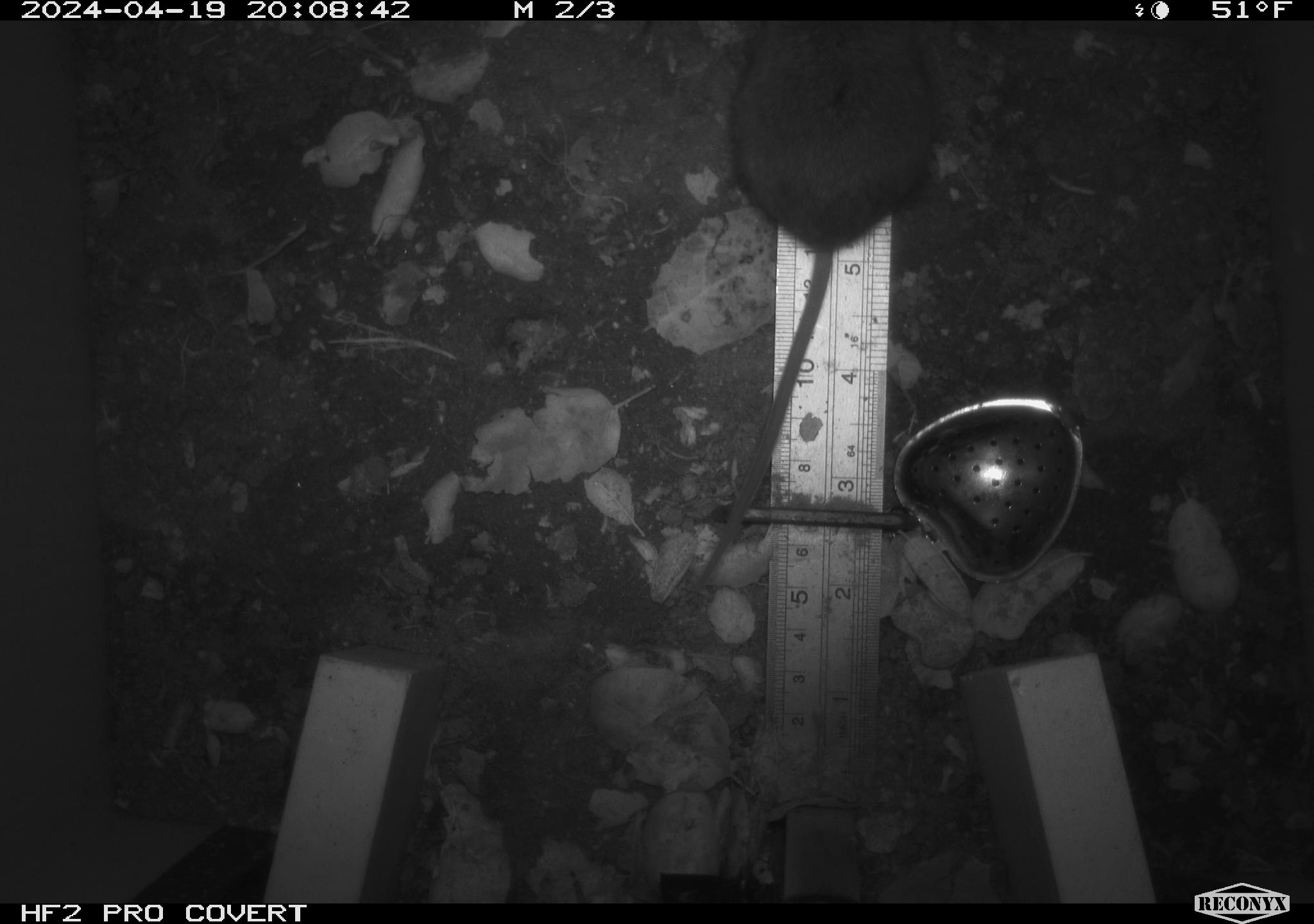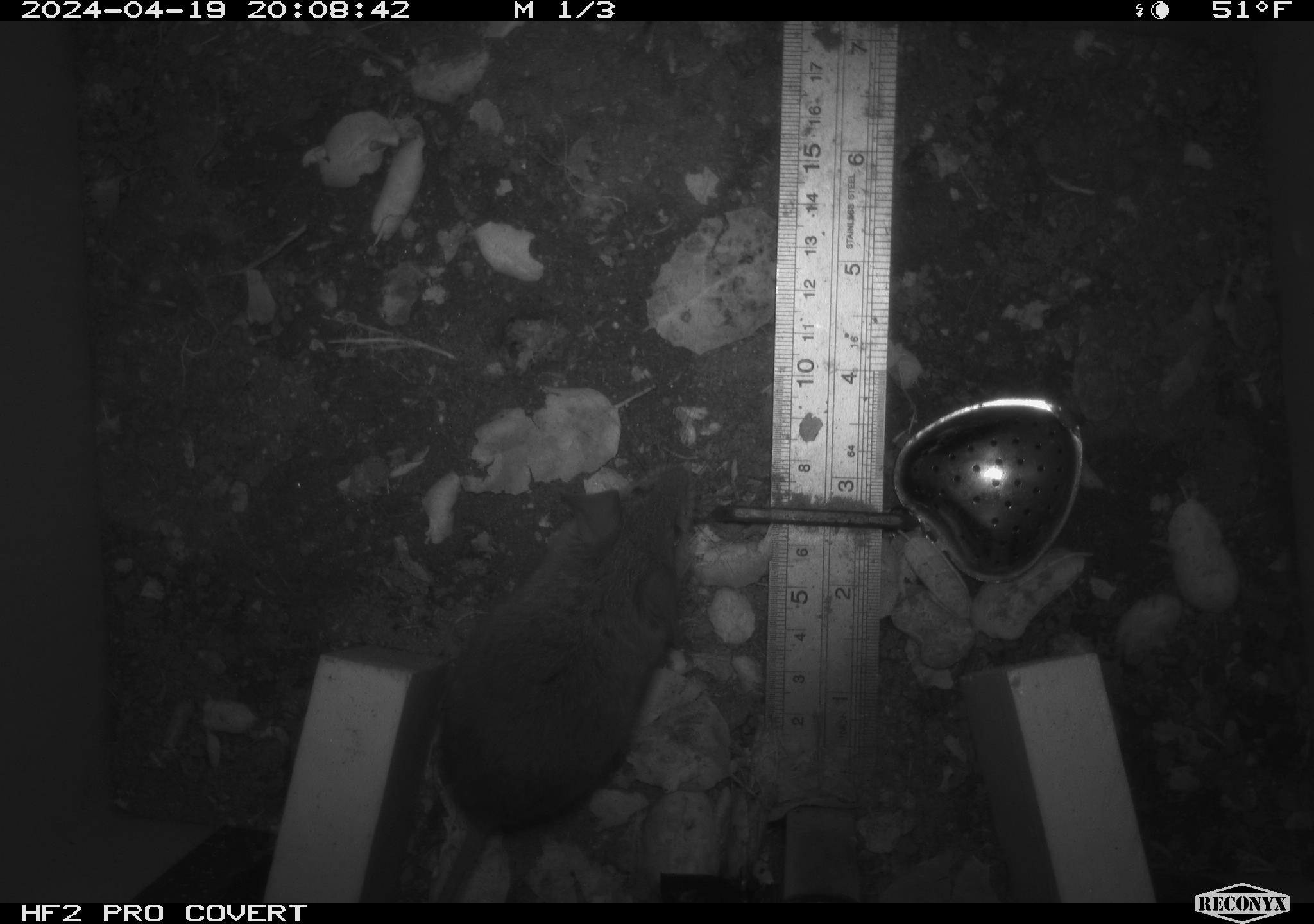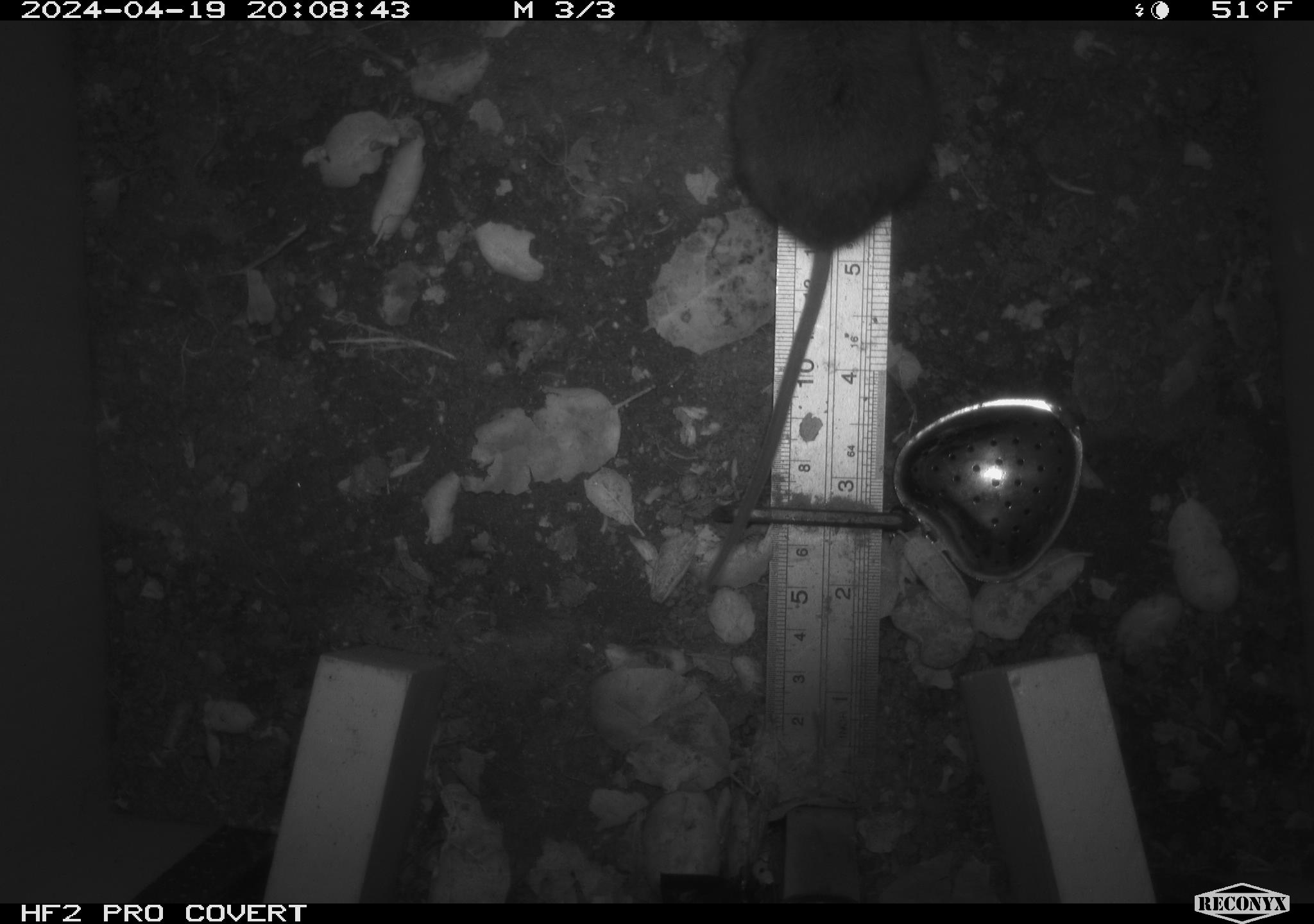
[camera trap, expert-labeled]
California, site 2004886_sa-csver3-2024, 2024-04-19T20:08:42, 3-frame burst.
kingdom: Animalia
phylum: Chordata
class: Mammalia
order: Rodentia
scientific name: Rodentia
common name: rodent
Rodent (Rodentia).